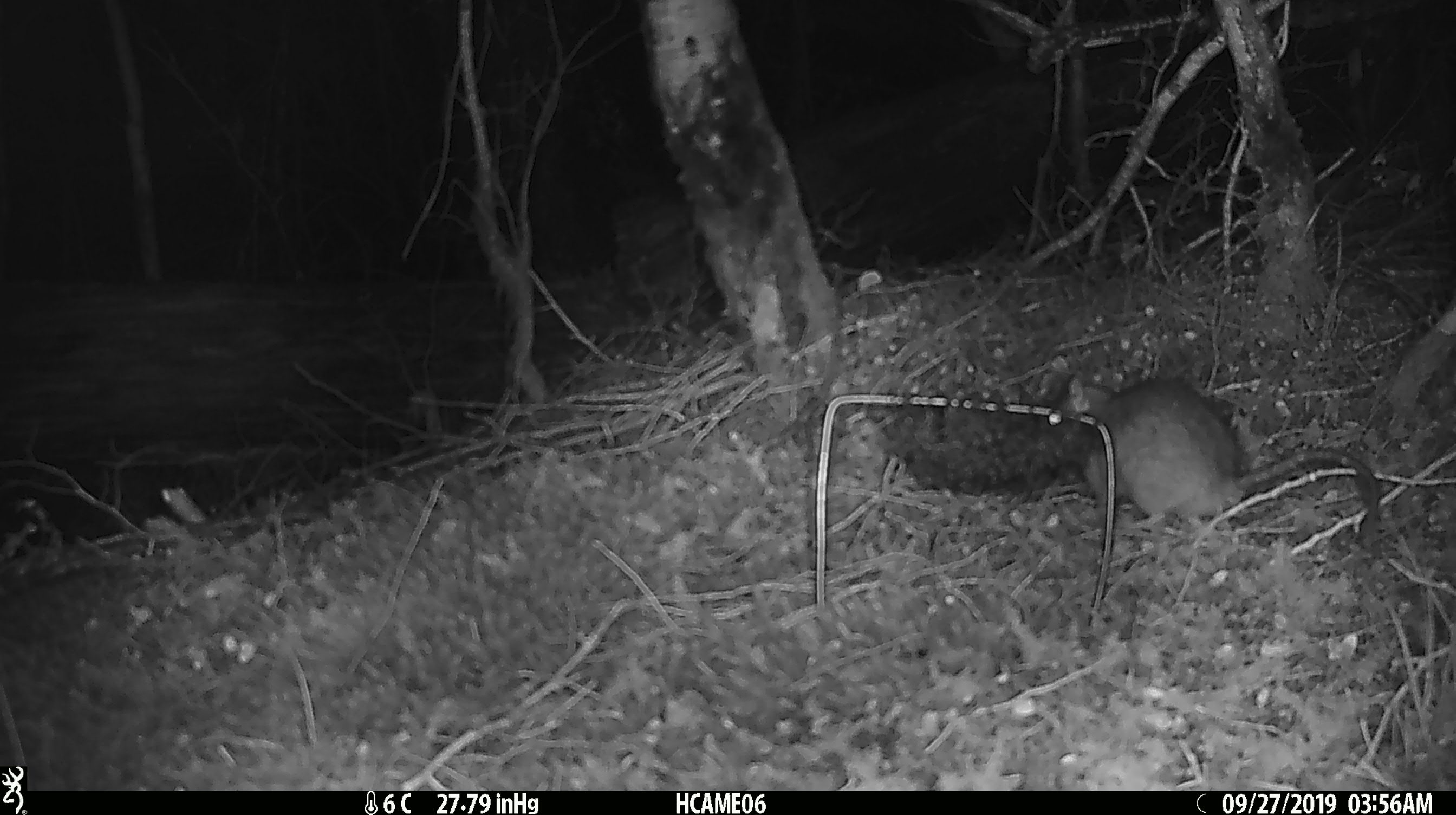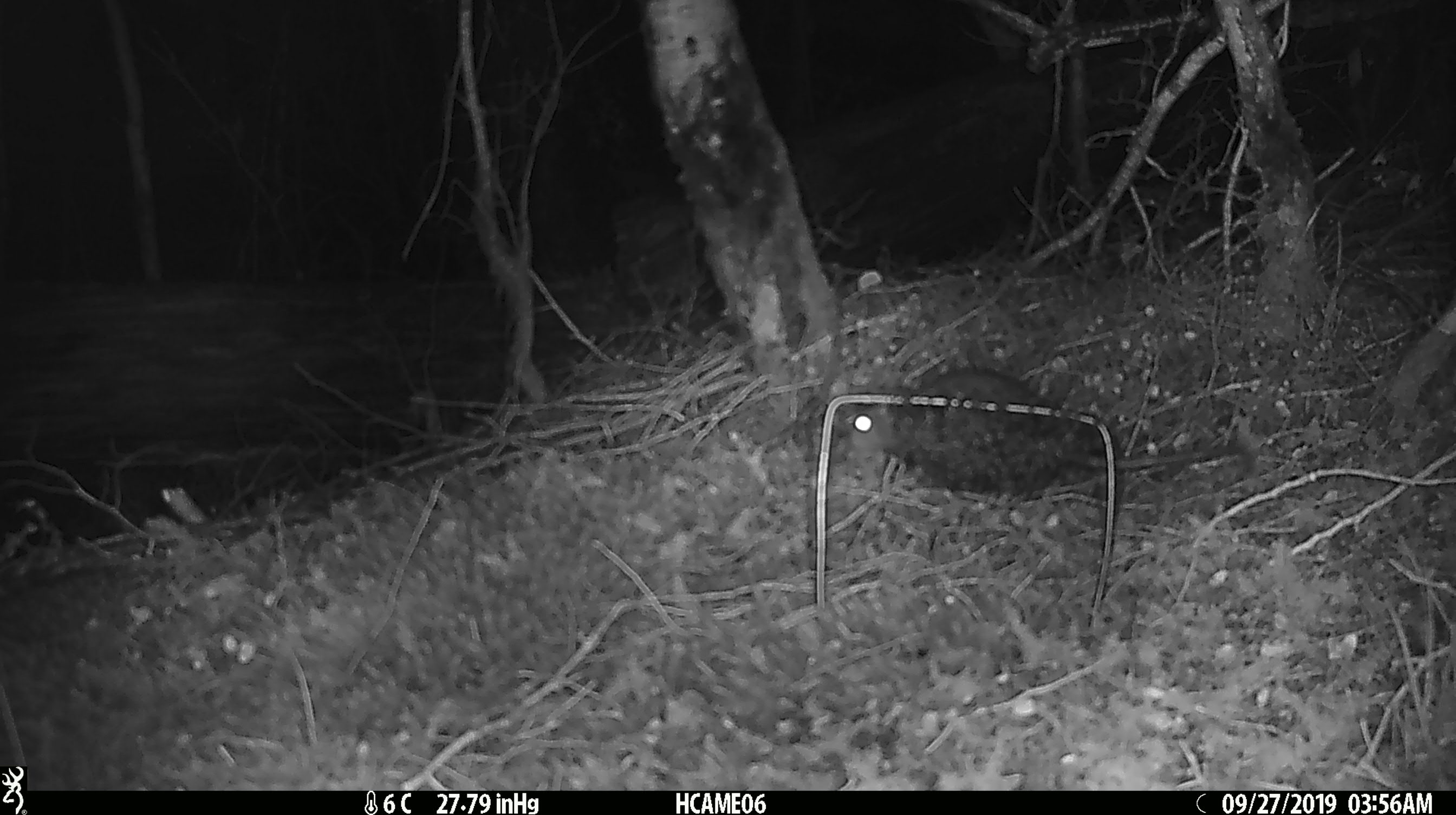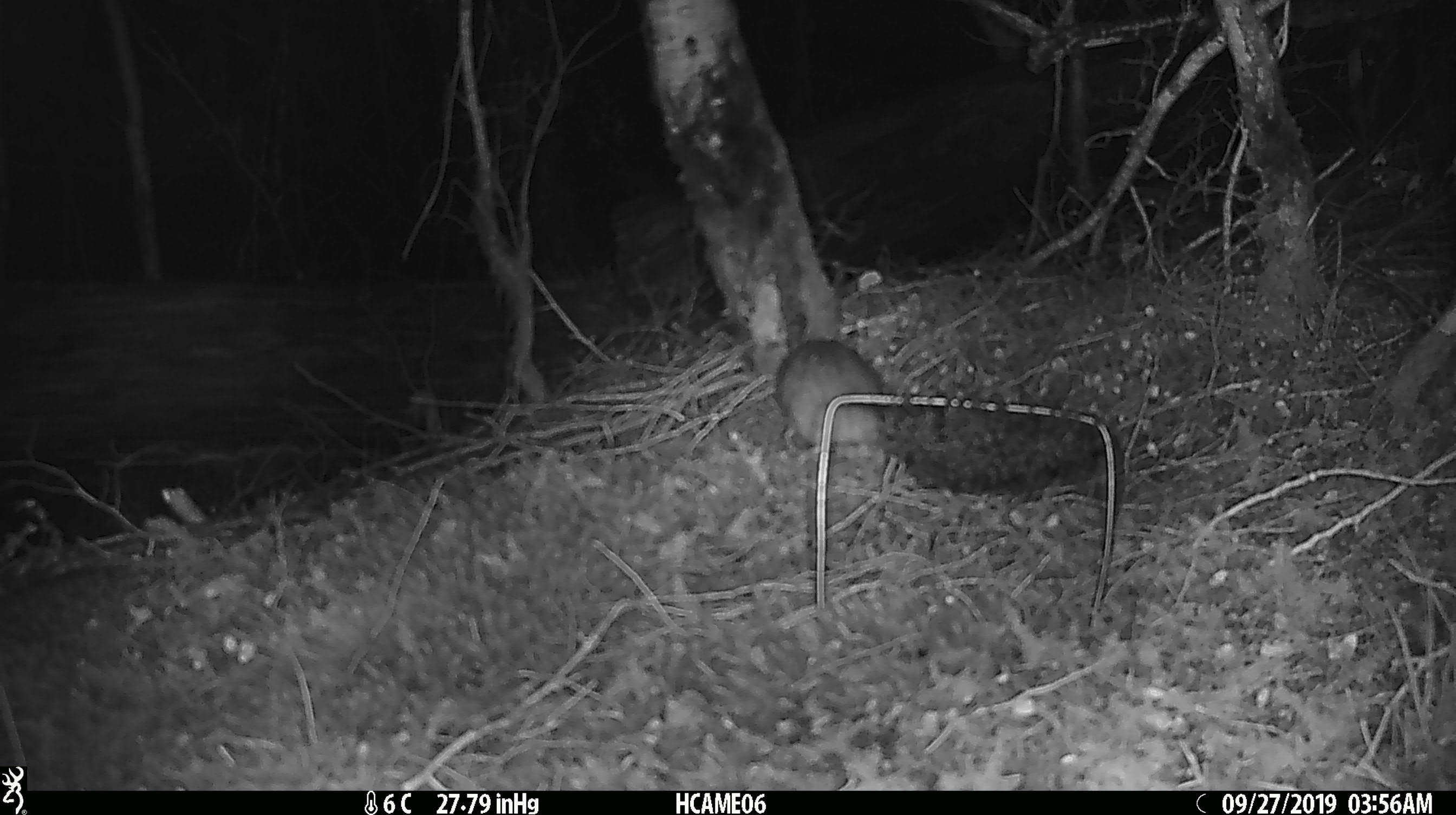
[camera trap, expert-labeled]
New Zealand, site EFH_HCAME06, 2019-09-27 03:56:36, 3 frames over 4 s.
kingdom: Animalia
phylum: Chordata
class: Mammalia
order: Rodentia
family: Muridae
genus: Rattus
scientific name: Rattus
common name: rat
Rat (Rattus).